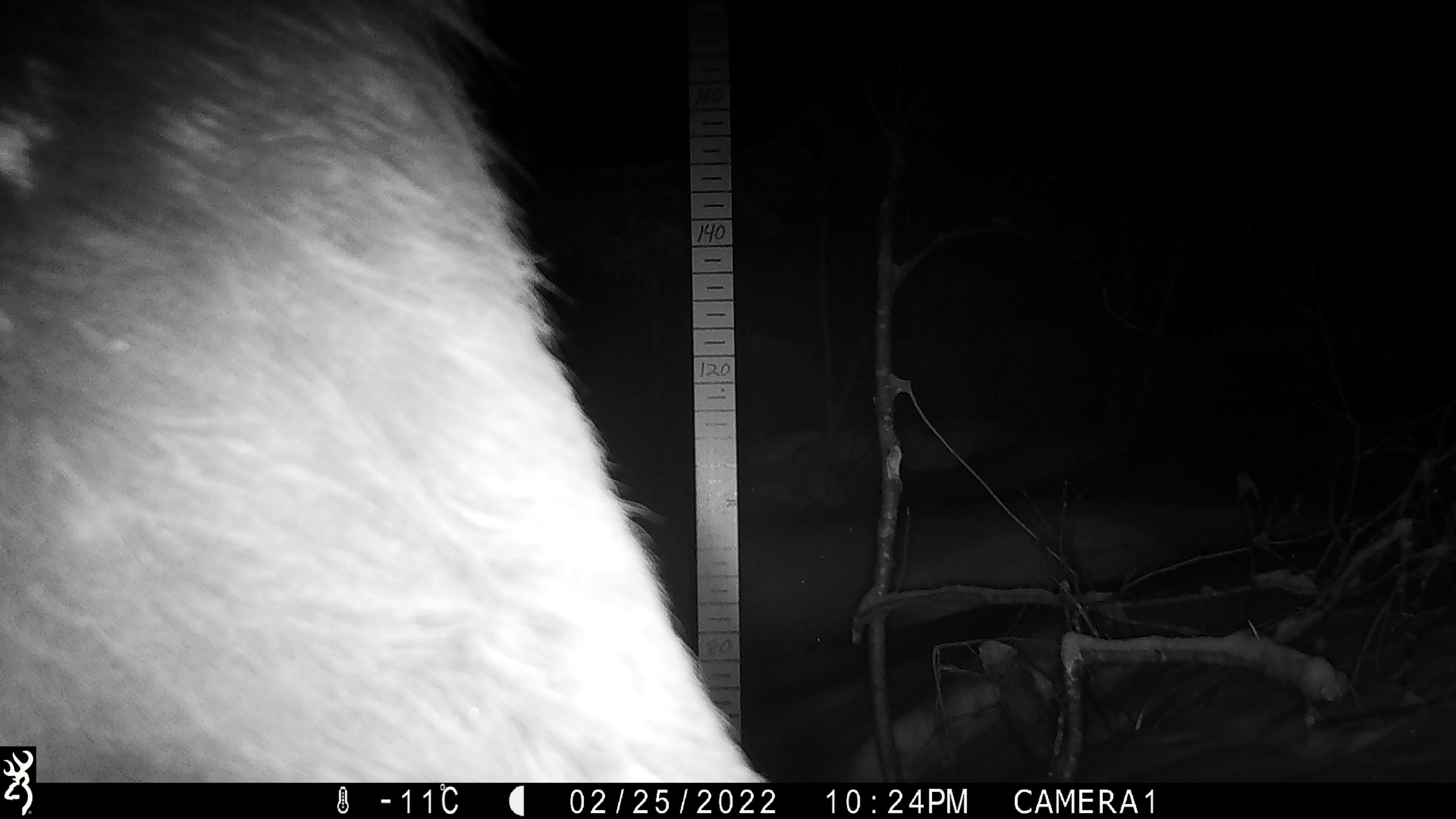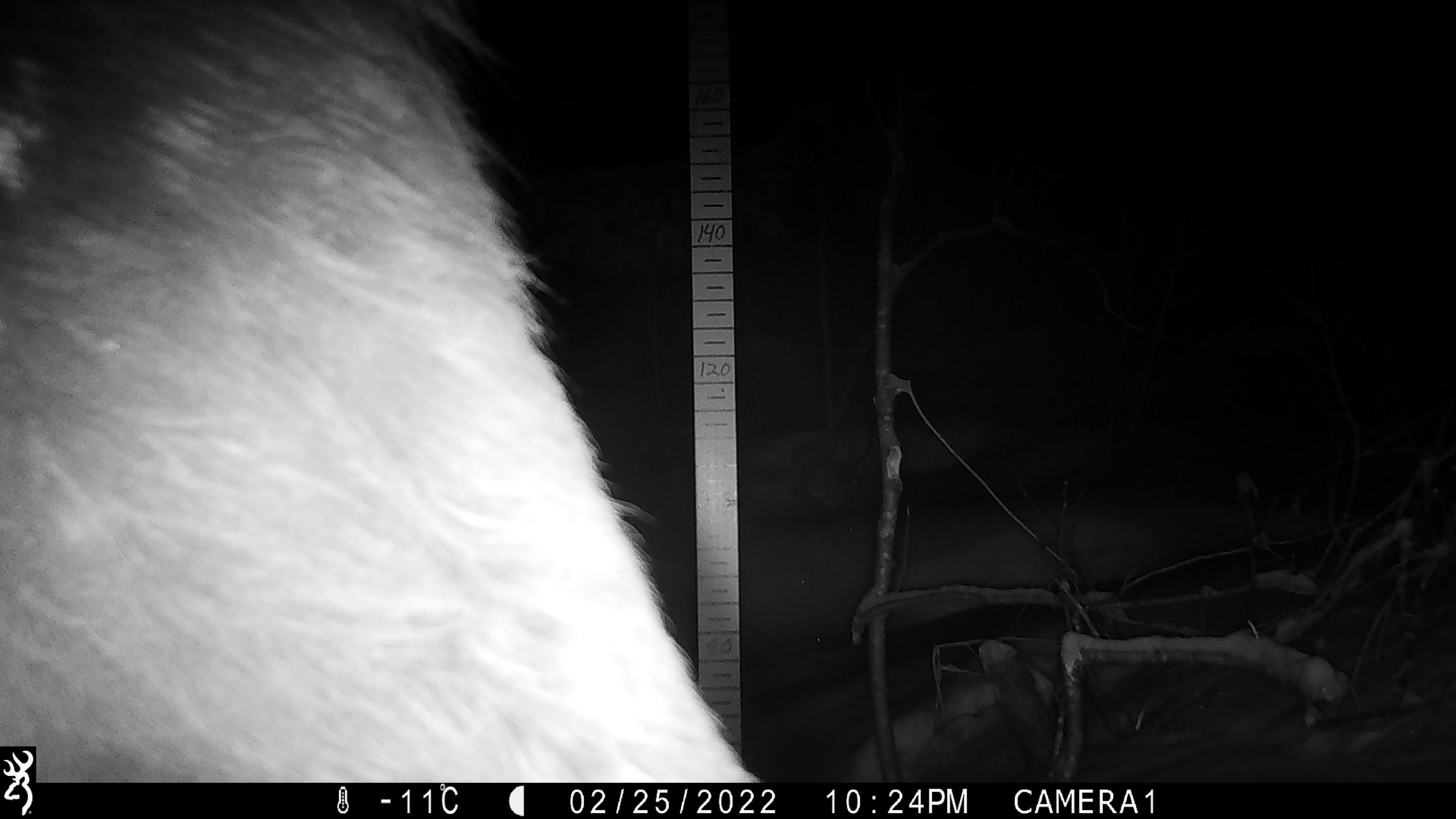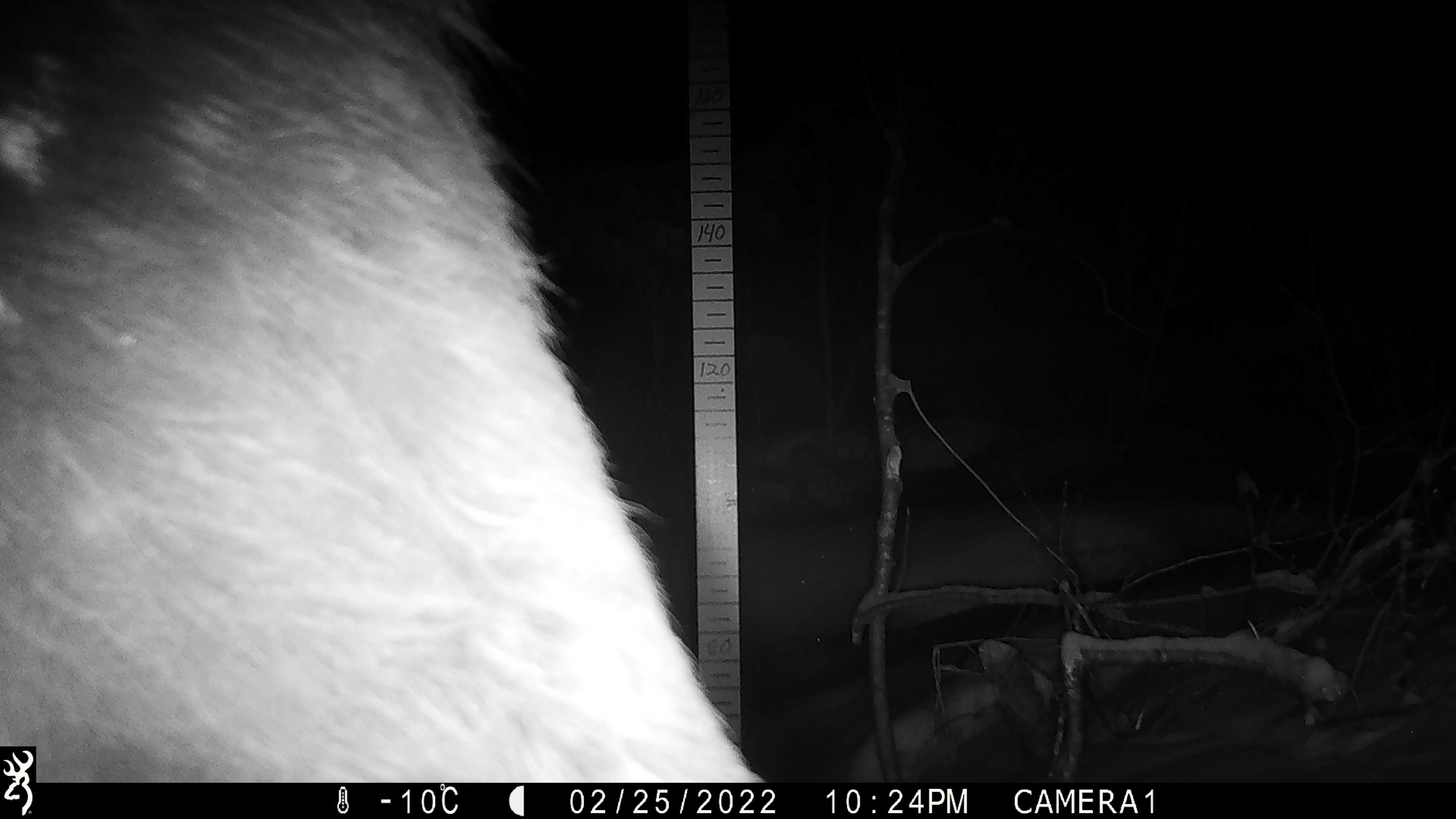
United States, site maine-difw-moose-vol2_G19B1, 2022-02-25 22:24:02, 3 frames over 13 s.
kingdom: Animalia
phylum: Chordata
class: Mammalia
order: Artiodactyla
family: Cervidae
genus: Alces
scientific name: Alces alces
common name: moose